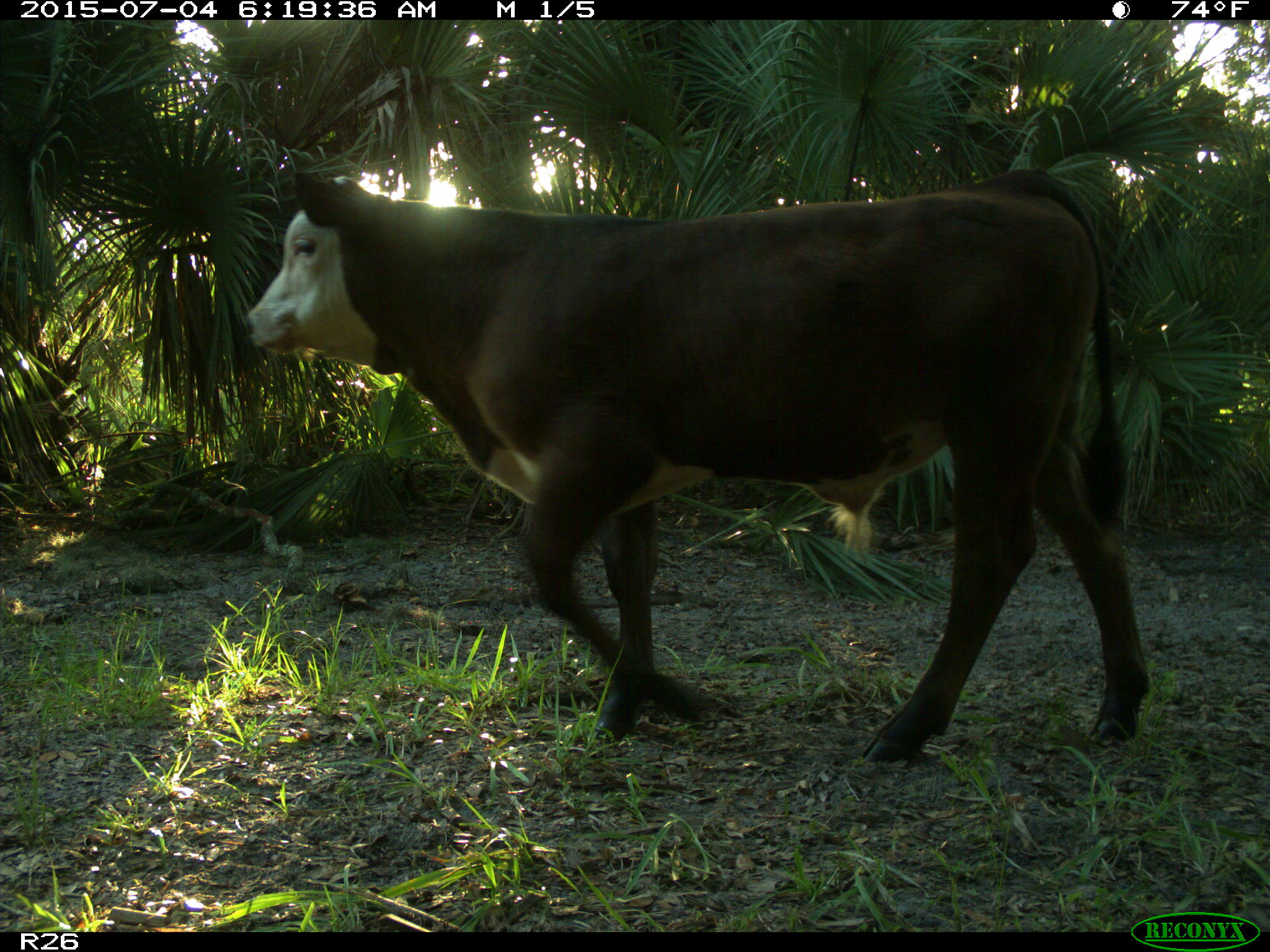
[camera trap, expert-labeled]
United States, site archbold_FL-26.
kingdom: Animalia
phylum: Chordata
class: Mammalia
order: Artiodactyla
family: Bovidae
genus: Bos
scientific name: Bos taurus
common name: domestic cow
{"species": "Bos taurus (domestic cow)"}